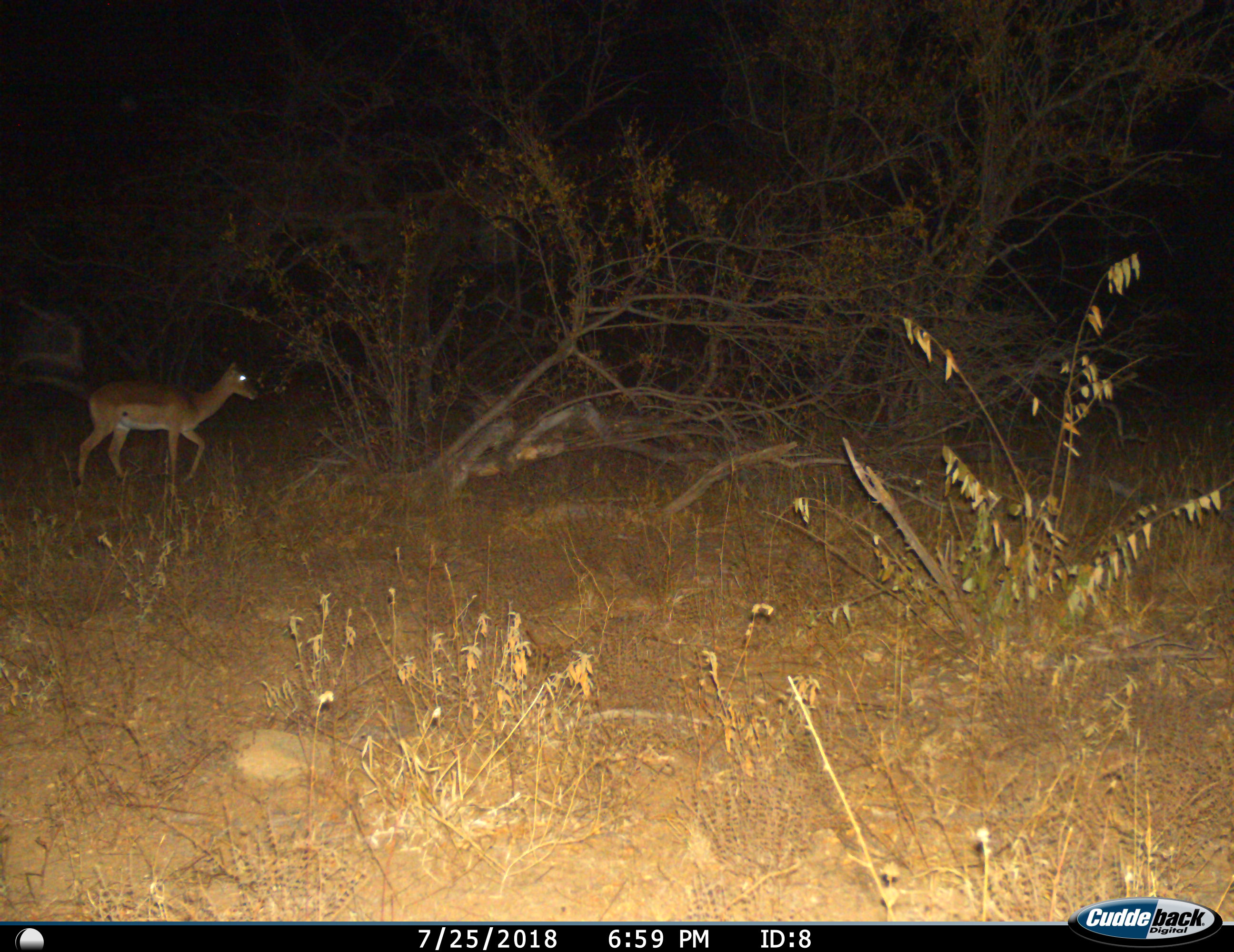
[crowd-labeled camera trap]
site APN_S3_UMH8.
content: unidentified animal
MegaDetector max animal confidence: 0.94